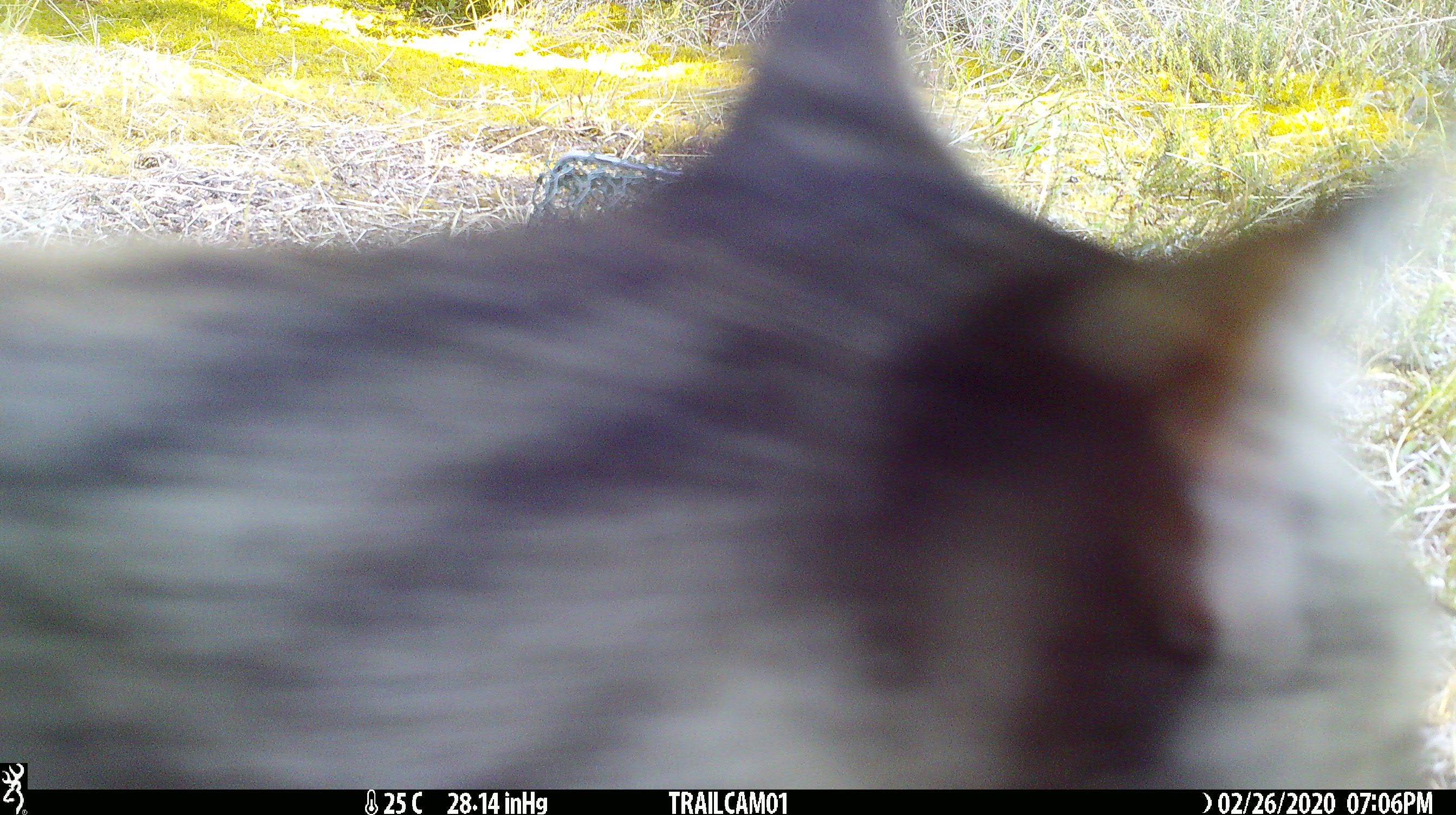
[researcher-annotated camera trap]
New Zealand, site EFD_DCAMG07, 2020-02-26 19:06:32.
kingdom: Animalia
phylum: Chordata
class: Mammalia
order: Carnivora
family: Felidae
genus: Felis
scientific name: Felis catus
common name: domestic cat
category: cat